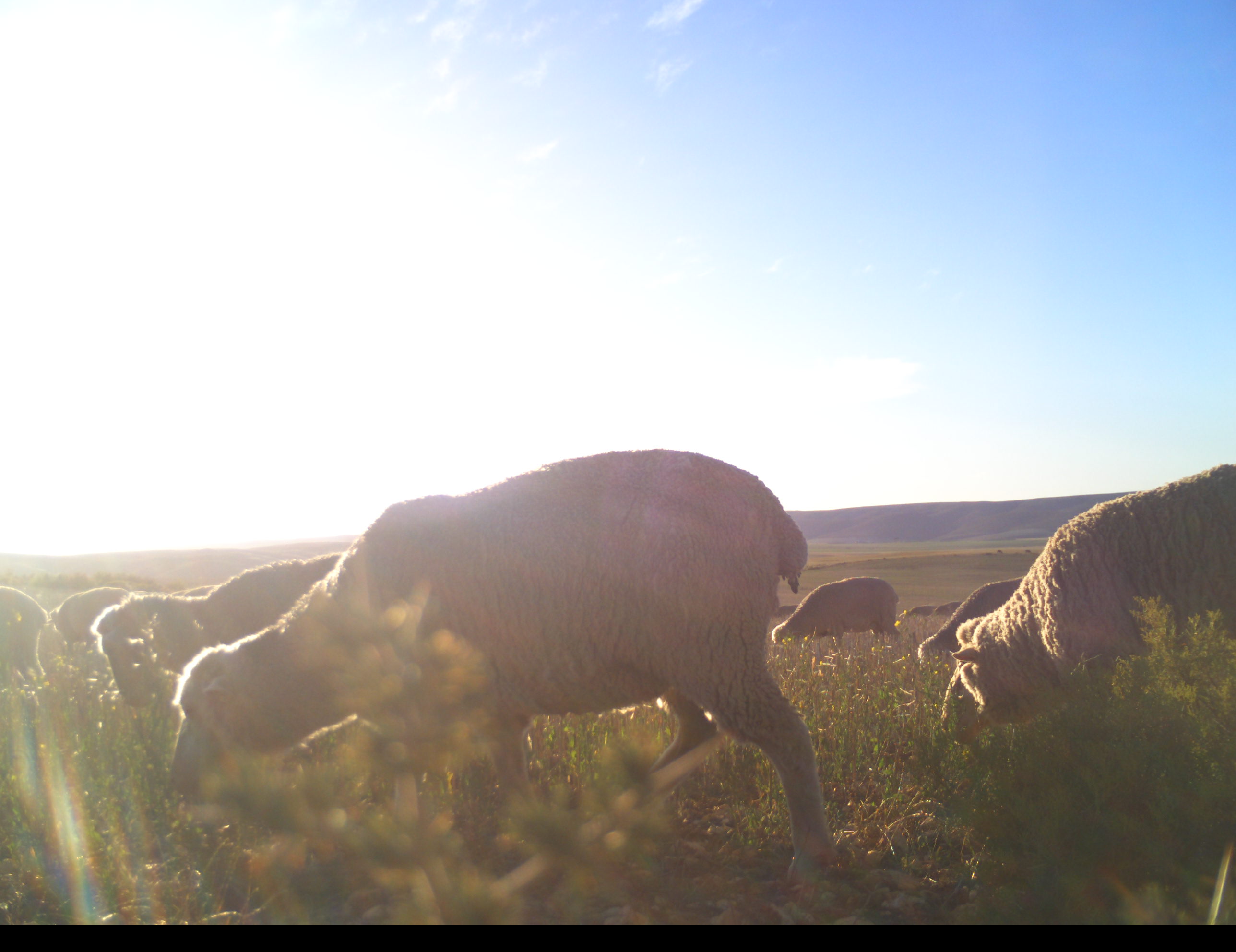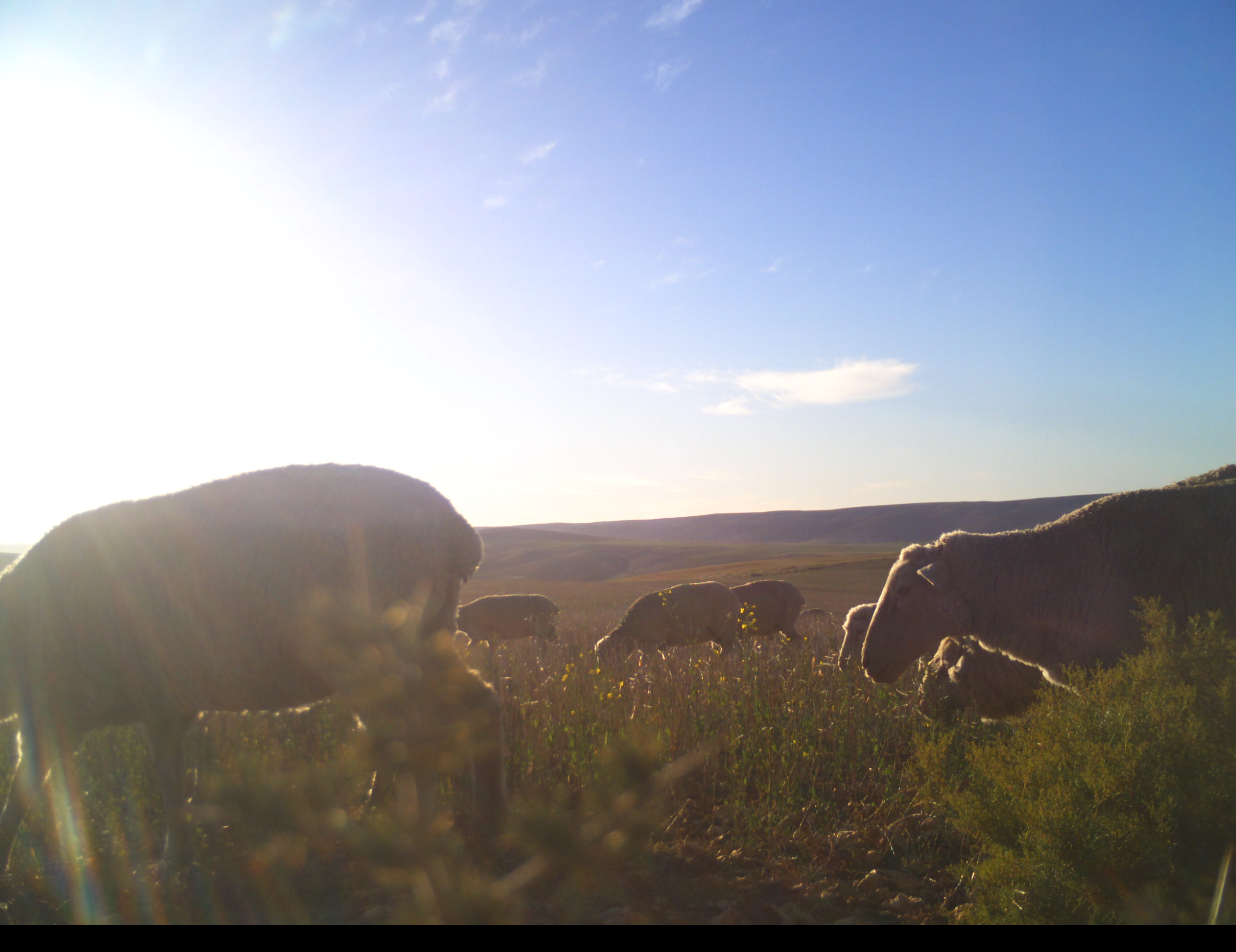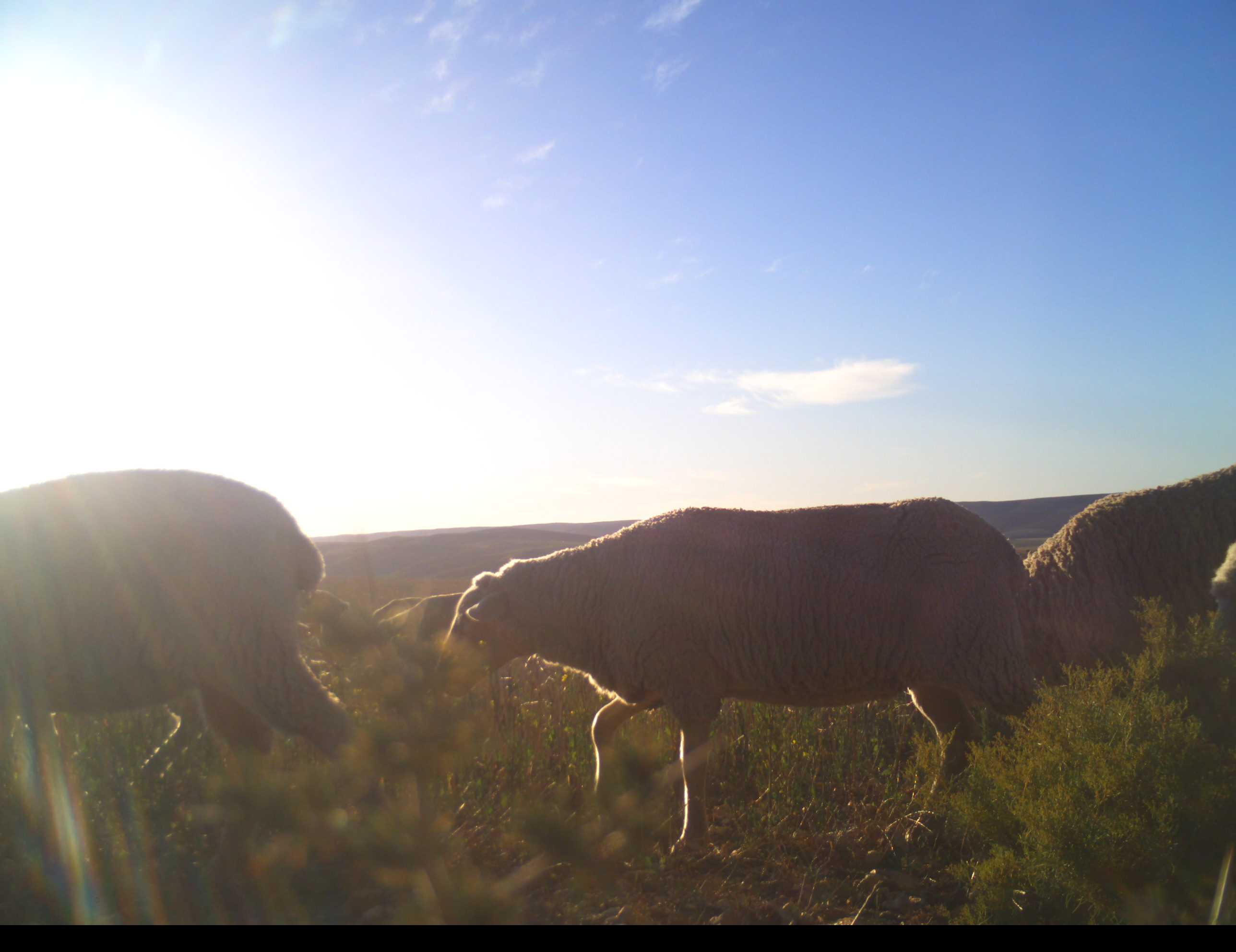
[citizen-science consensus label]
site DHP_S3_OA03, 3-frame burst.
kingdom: Animalia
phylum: Chordata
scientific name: Vertebrata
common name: domestic animal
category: domesticanimal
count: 11-50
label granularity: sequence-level